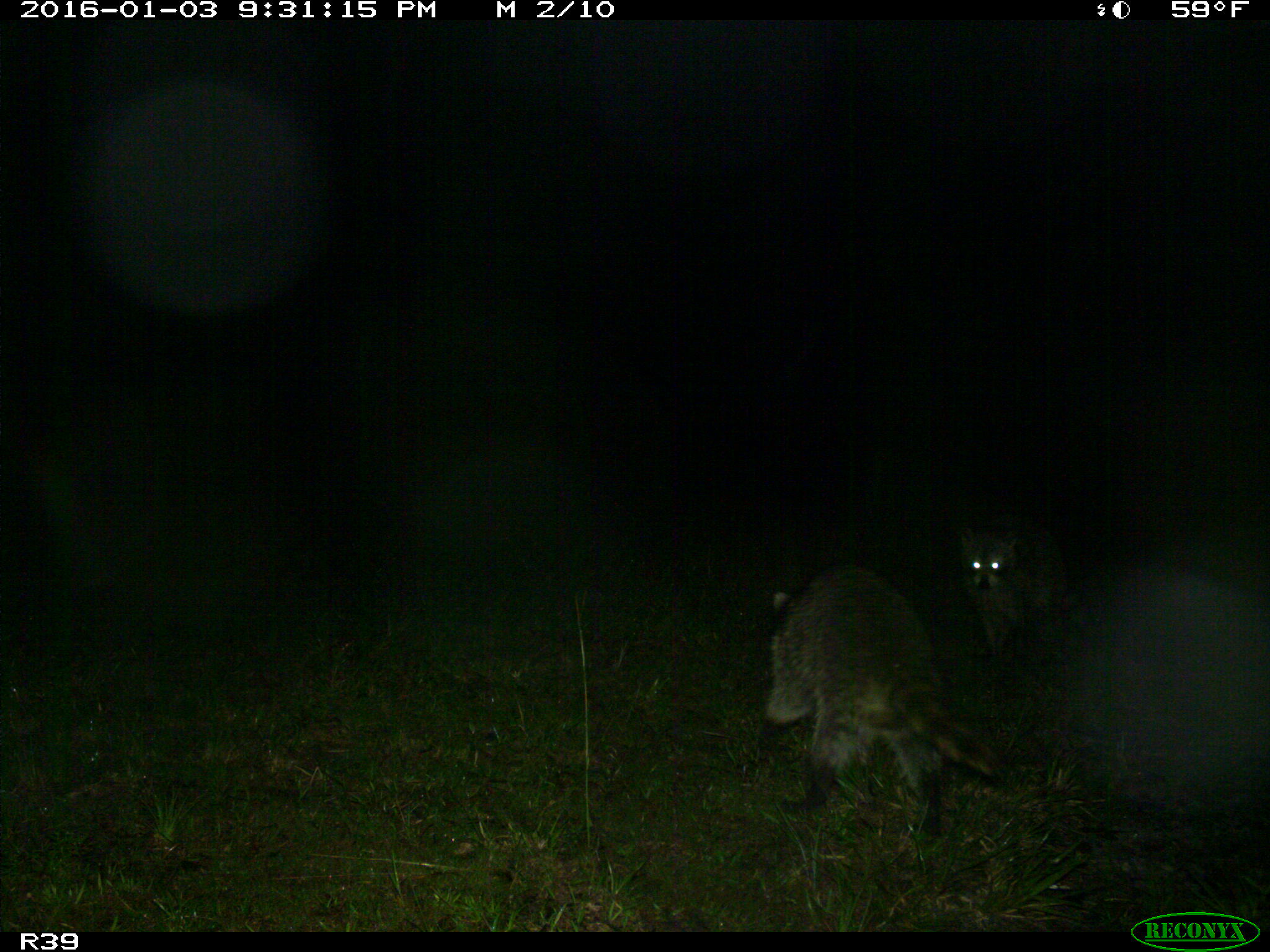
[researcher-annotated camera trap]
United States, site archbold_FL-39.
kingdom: Animalia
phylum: Chordata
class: Mammalia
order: Carnivora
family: Procyonidae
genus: Procyon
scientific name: Procyon lotor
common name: common raccoon